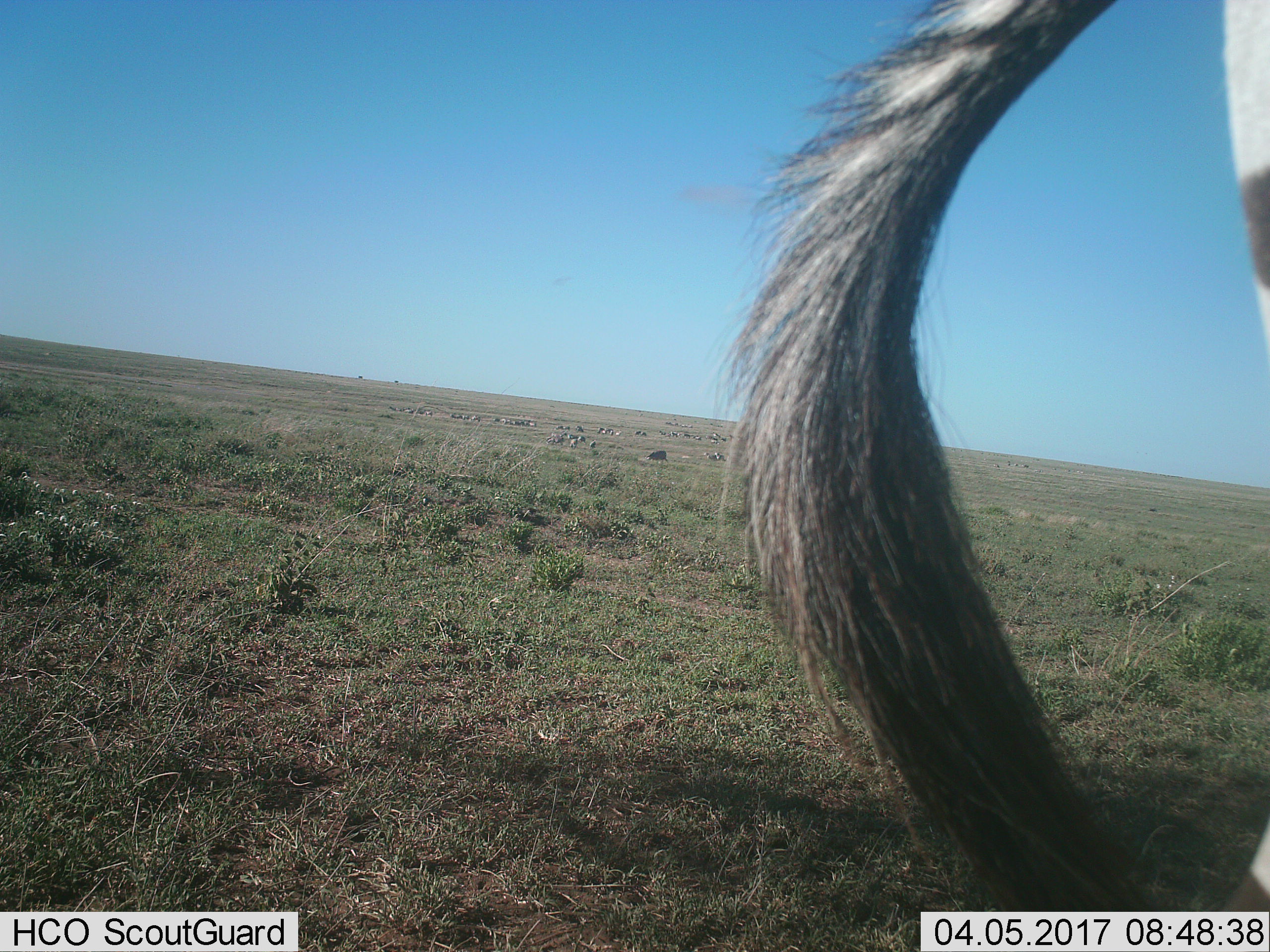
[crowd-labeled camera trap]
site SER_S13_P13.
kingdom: Animalia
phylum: Chordata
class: Mammalia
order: Perissodactyla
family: Equidae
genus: Equus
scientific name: Equus quagga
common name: plains zebra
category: zebraplains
Zebraplains (plains zebra) (Equus quagga), count 1. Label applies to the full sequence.